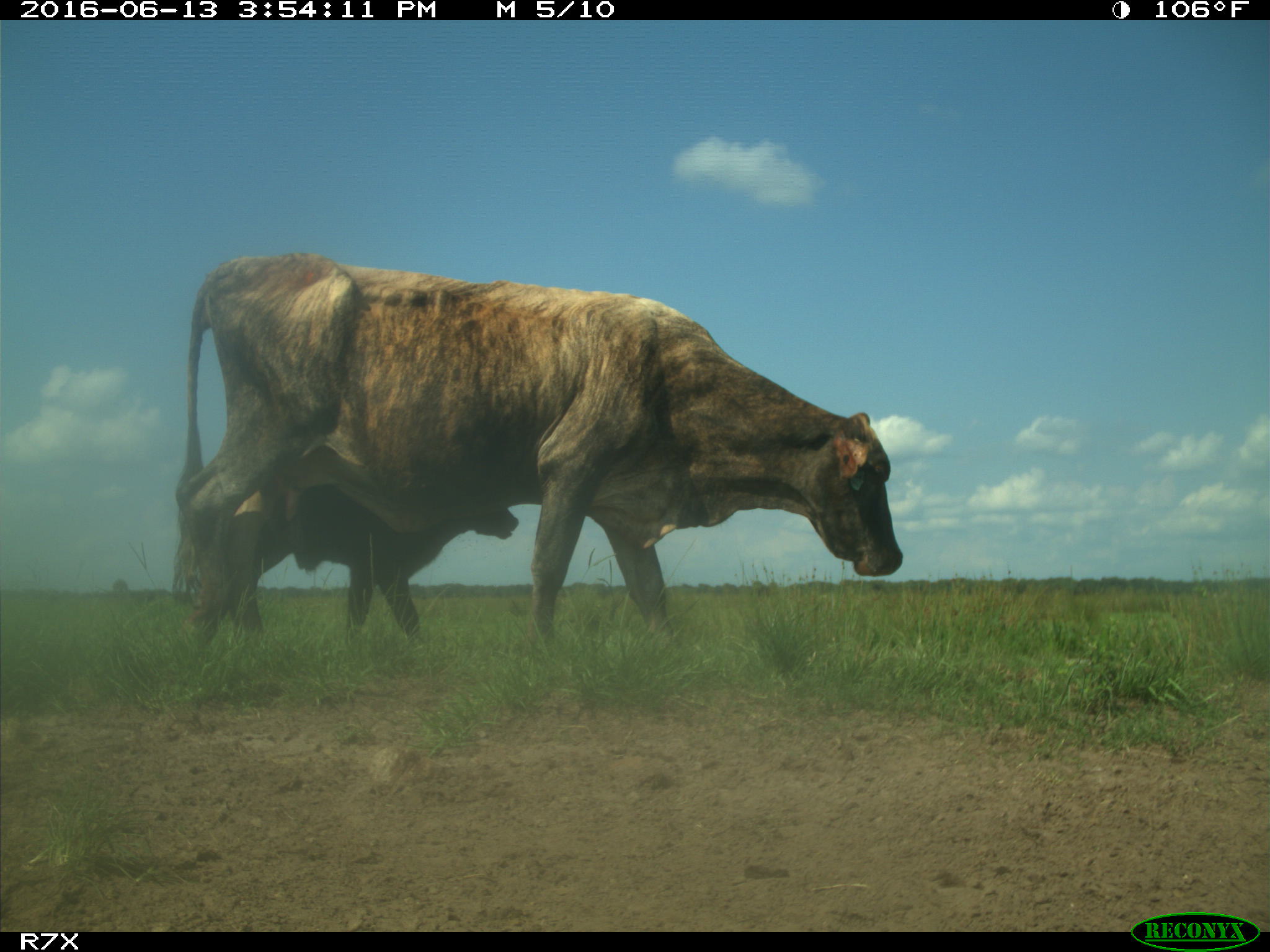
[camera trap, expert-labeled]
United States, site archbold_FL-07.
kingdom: Animalia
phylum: Chordata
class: Mammalia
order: Artiodactyla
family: Bovidae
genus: Bos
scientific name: Bos taurus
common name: domestic cow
Bos taurus (domestic cow).